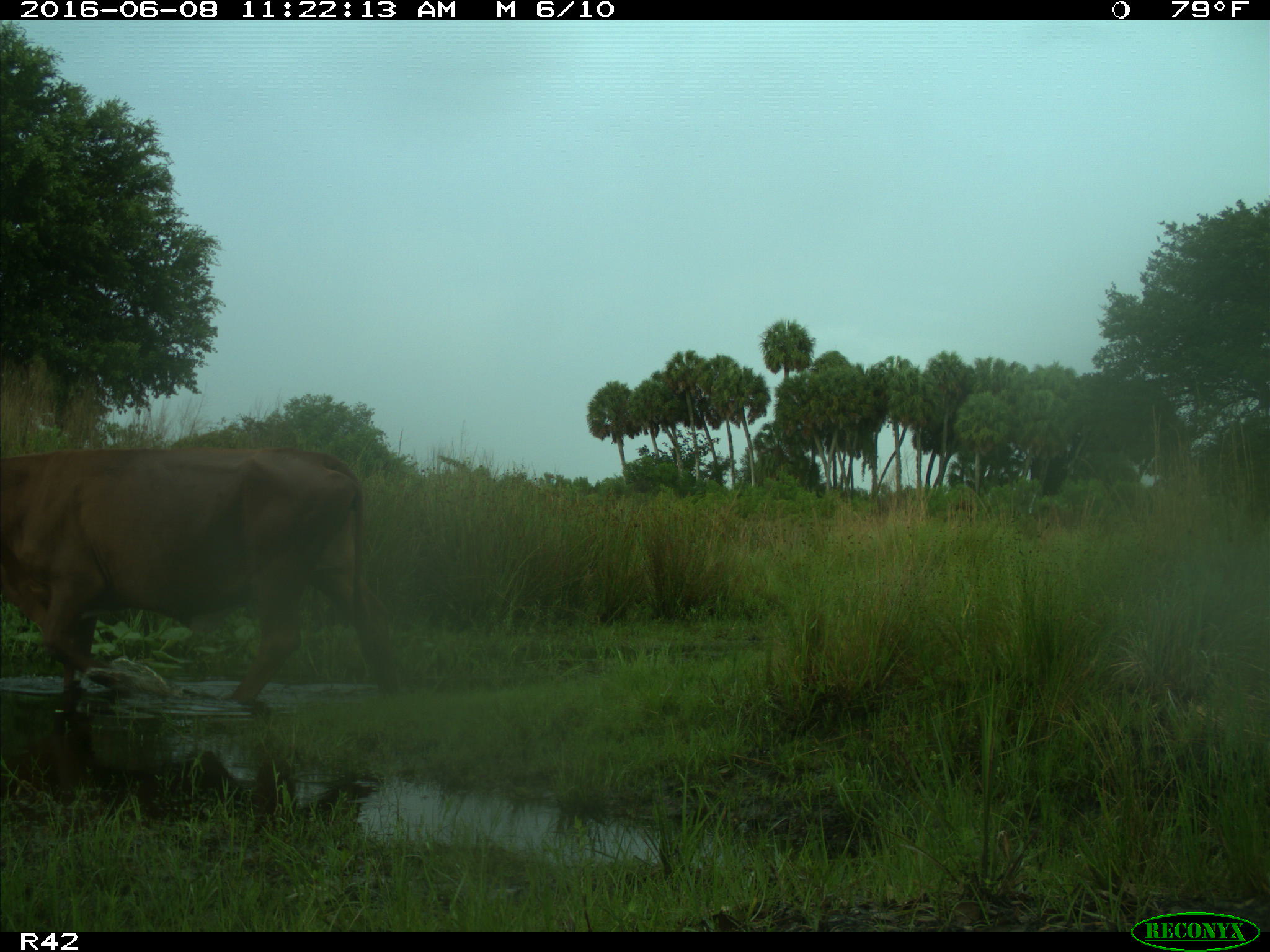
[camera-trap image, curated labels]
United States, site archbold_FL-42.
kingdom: Animalia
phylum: Chordata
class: Mammalia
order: Artiodactyla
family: Bovidae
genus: Bos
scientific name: Bos taurus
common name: domestic cow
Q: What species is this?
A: Bos taurus (domestic cow).